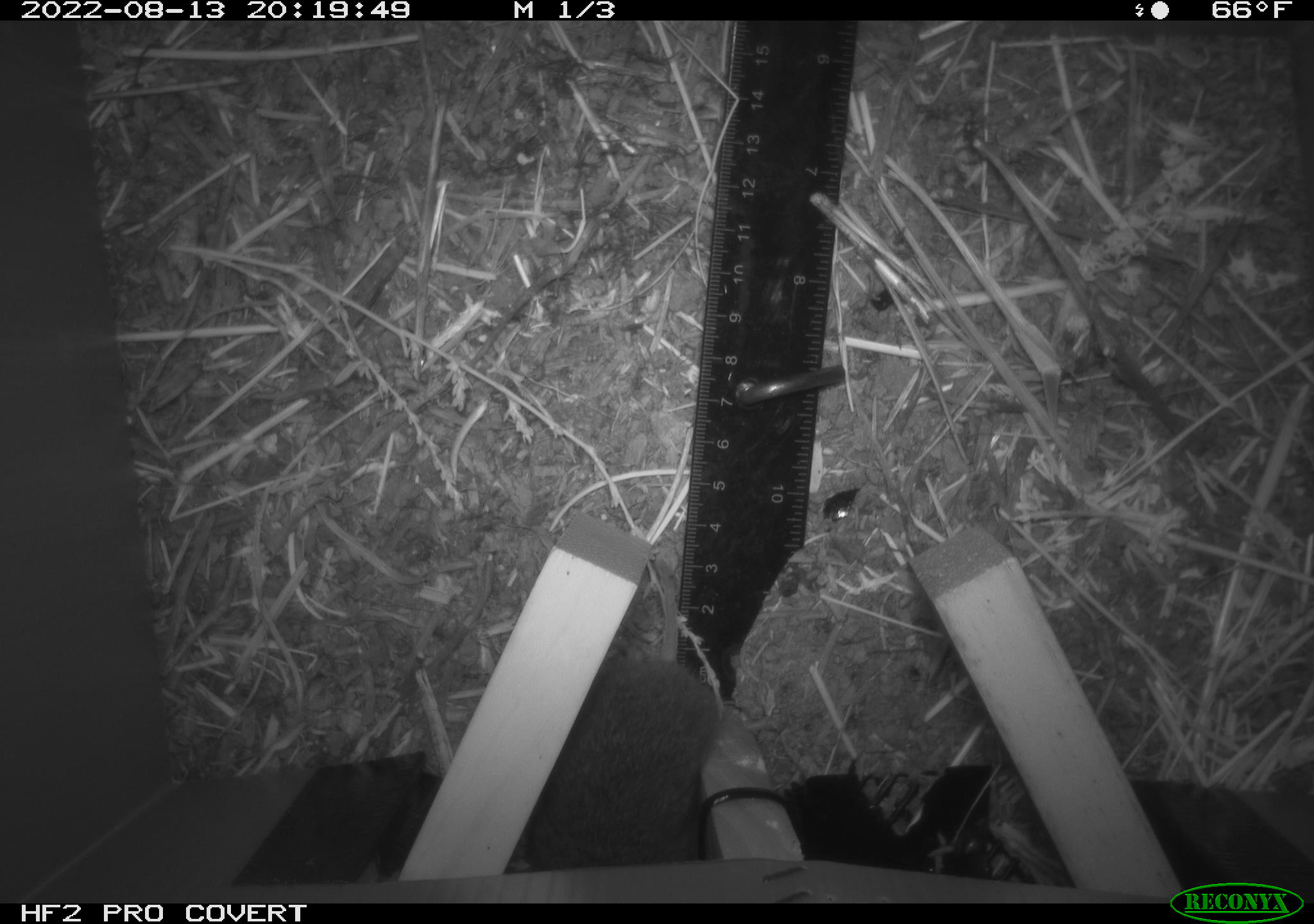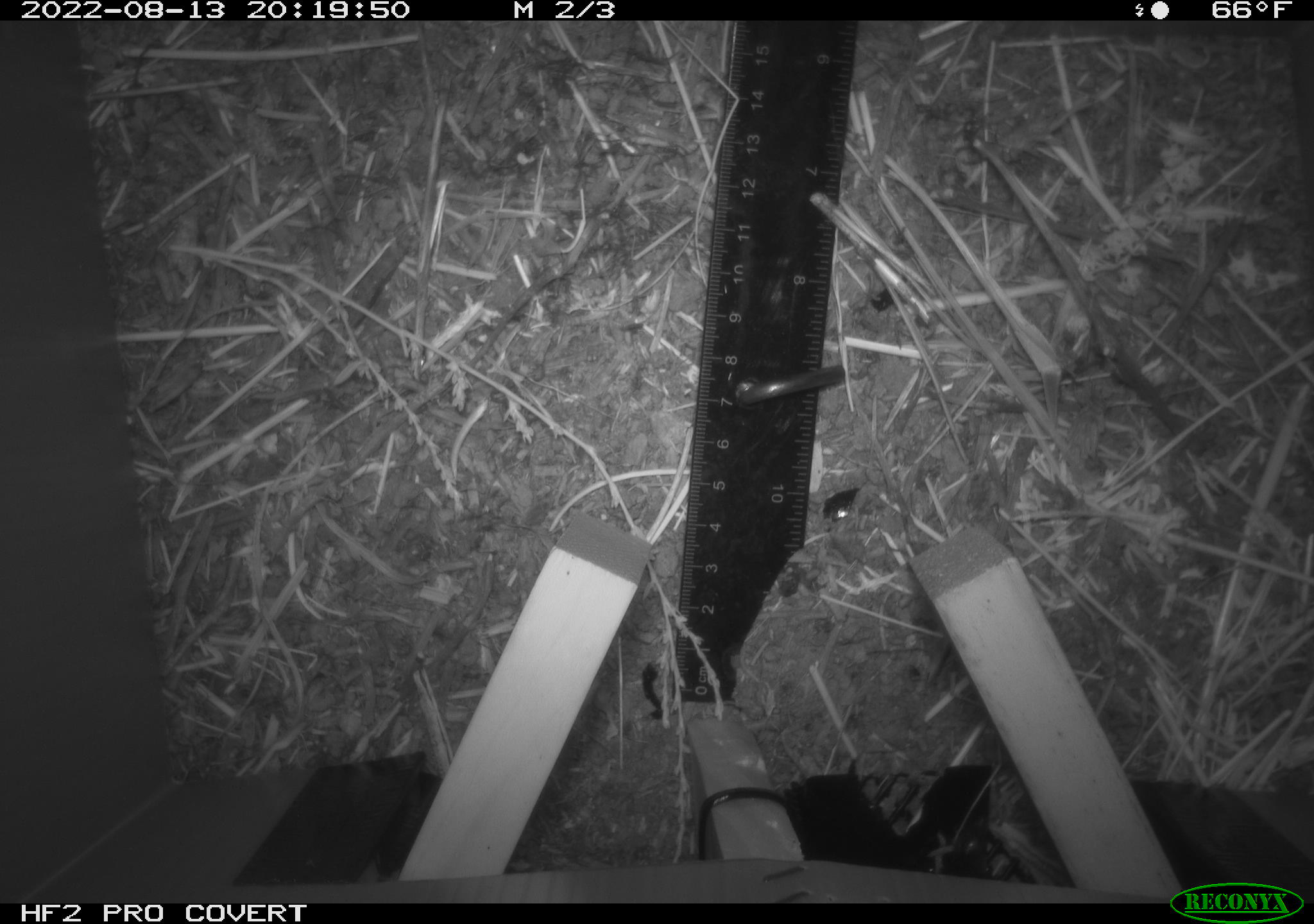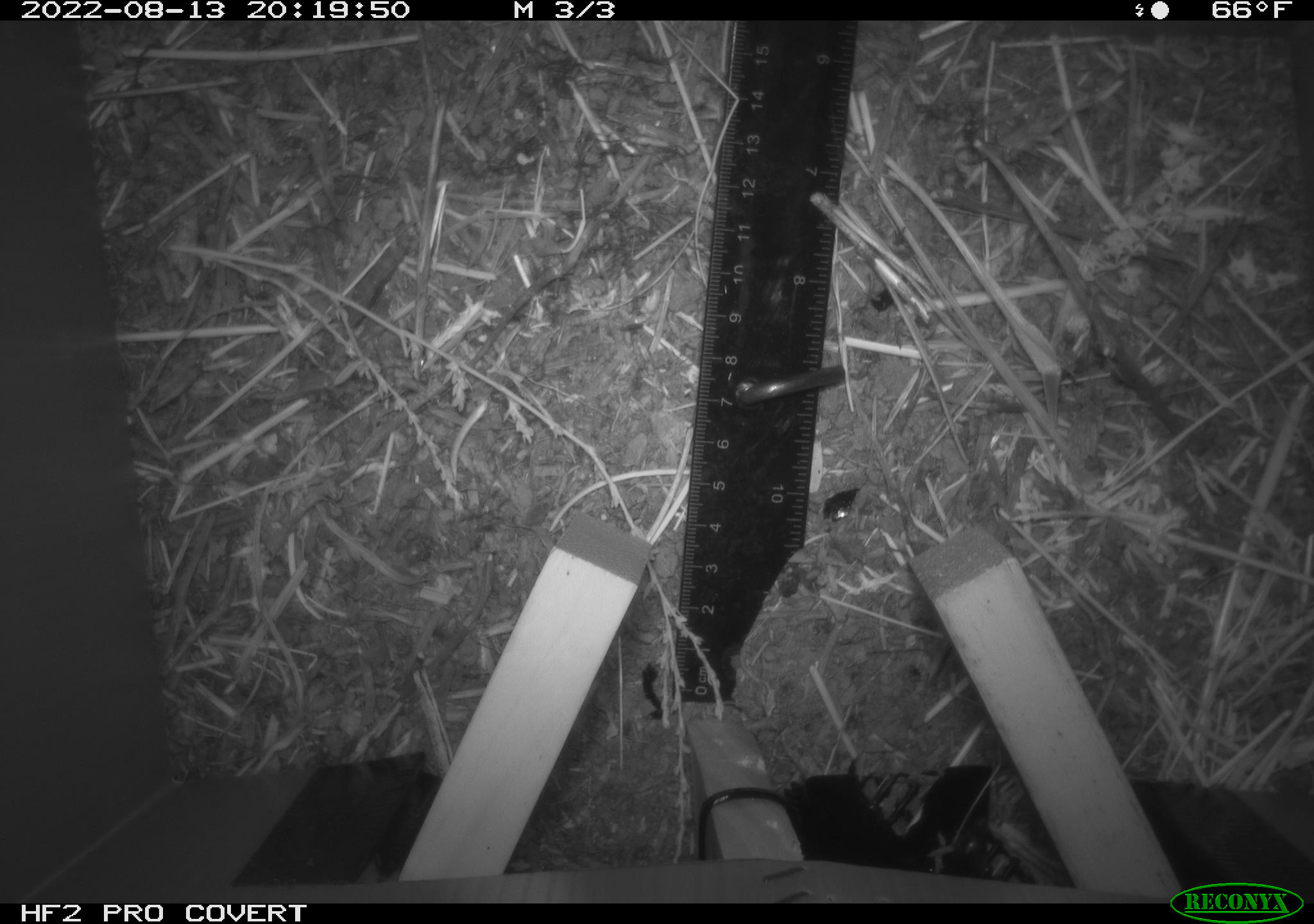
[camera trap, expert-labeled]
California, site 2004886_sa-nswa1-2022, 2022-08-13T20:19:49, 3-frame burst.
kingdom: Animalia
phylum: Chordata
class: Mammalia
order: Rodentia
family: Cricetidae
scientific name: Cricetidae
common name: hamsters, voles, lemmings, and allies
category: cricetidae family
Cricetidae family (hamsters, voles, lemmings, and allies) (Cricetidae).